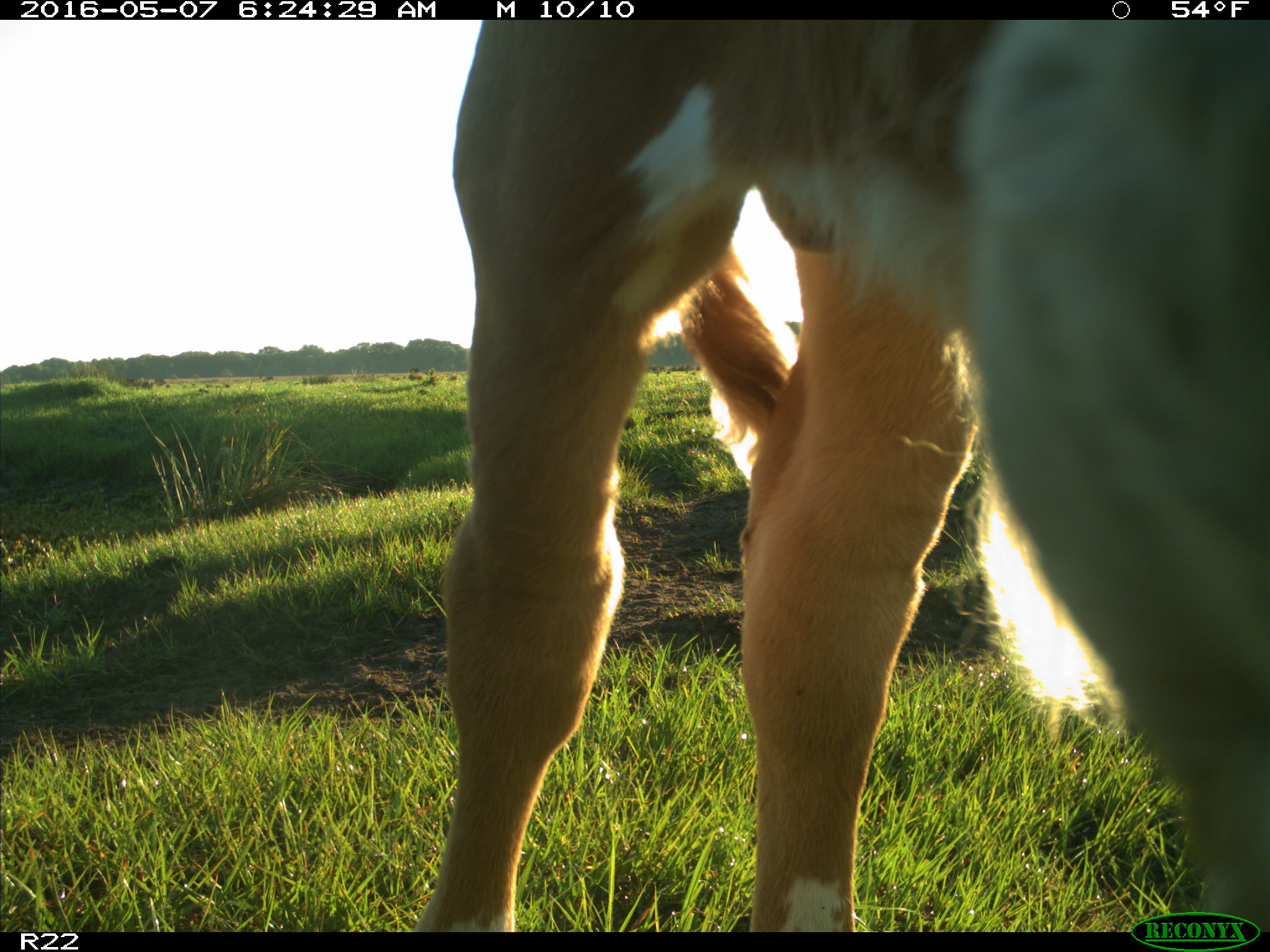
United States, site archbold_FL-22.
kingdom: Animalia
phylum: Chordata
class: Mammalia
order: Artiodactyla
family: Bovidae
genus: Bos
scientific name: Bos taurus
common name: domestic cow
Bos taurus (domestic cow).